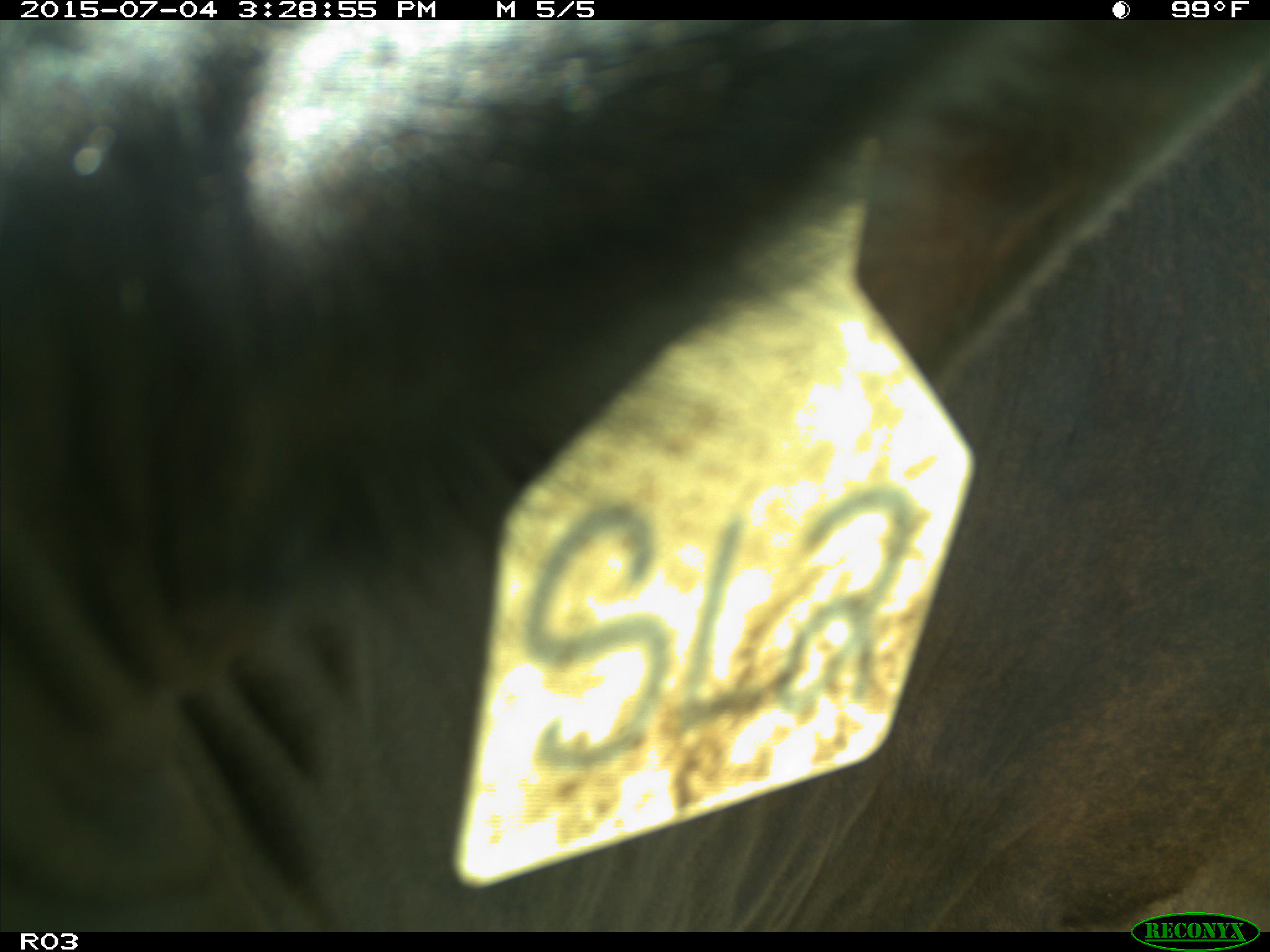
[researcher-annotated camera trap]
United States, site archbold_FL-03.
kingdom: Animalia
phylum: Chordata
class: Mammalia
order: Artiodactyla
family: Bovidae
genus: Bos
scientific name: Bos taurus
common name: domestic cow